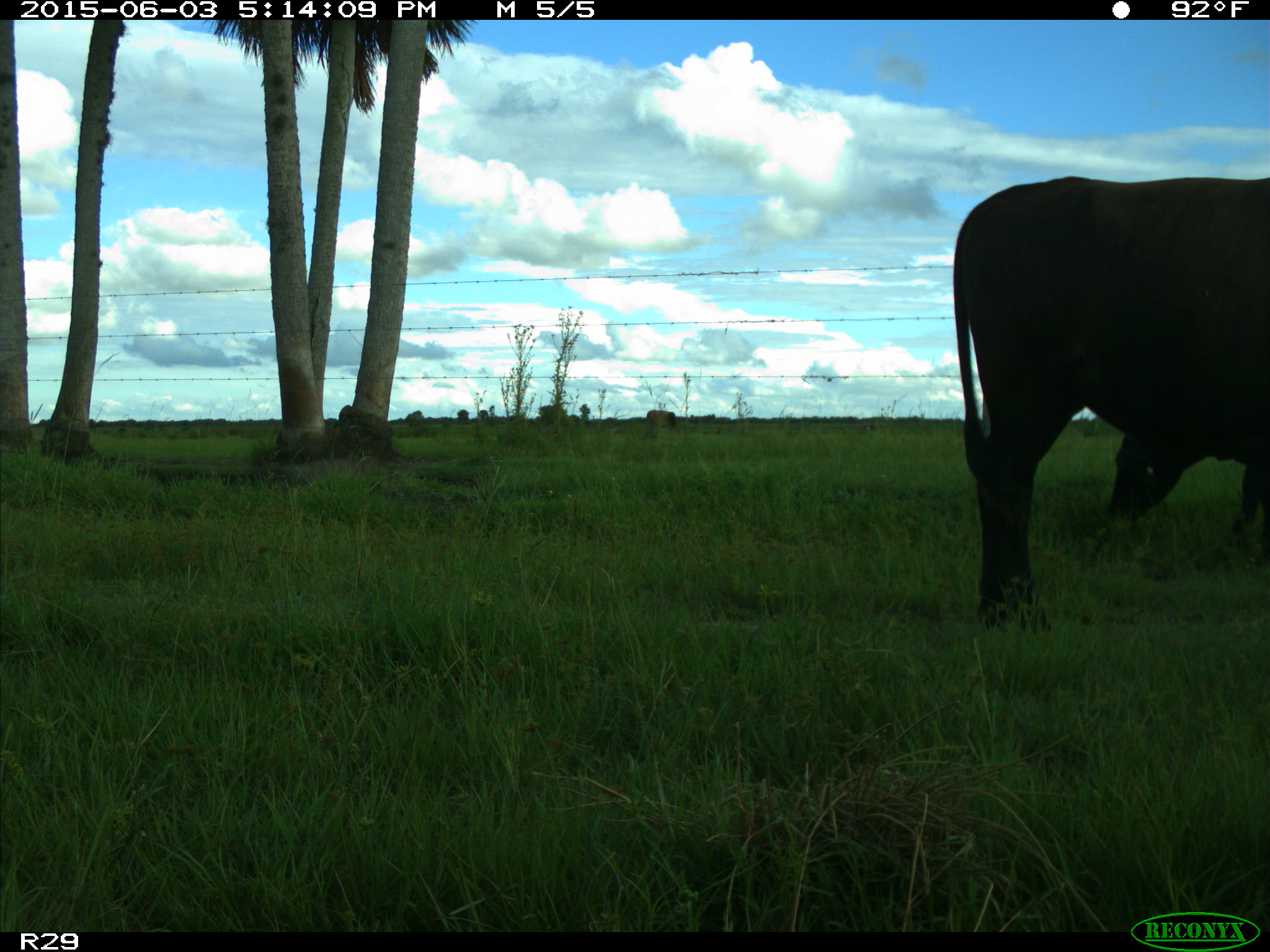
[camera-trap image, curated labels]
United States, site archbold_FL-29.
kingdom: Animalia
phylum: Chordata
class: Mammalia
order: Artiodactyla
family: Bovidae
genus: Bos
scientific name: Bos taurus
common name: domestic cow